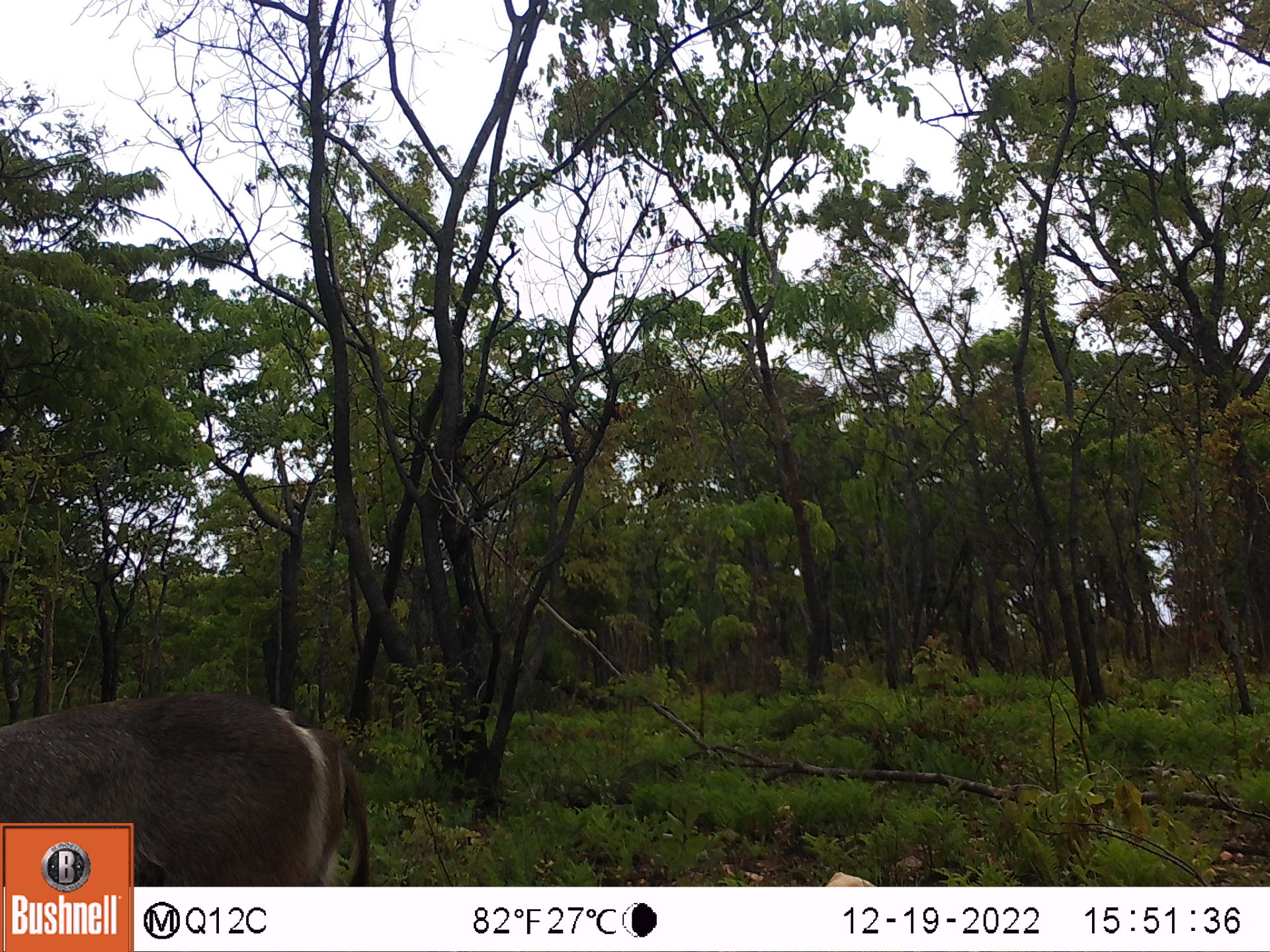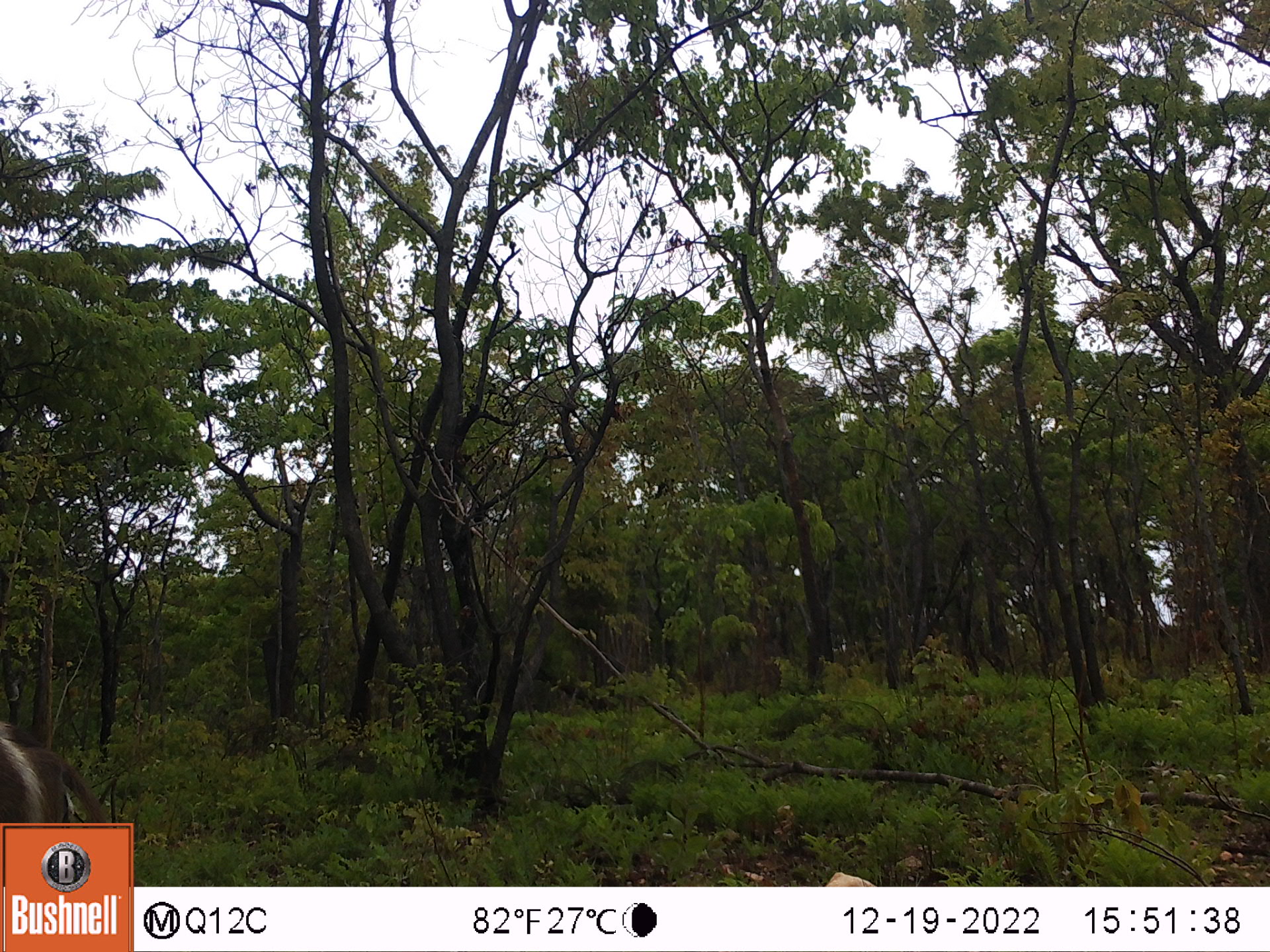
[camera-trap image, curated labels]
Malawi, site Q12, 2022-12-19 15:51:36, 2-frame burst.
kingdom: Animalia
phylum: Chordata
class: Mammalia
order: Artiodactyla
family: Bovidae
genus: Kobus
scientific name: Kobus ellipsiprymnus ellipsiprymnus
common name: common waterbuck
Common waterbuck (Kobus ellipsiprymnus ellipsiprymnus), count 1.